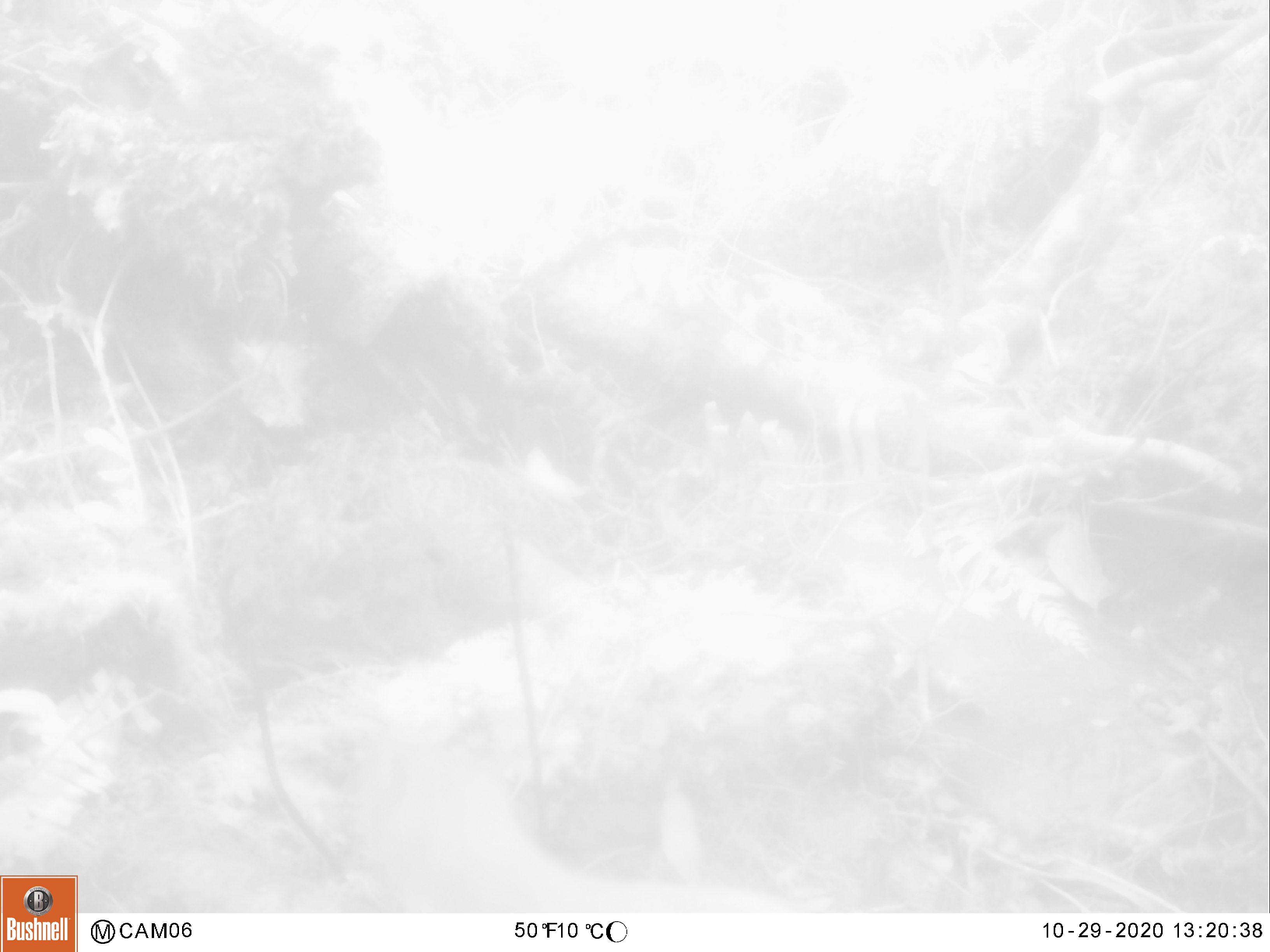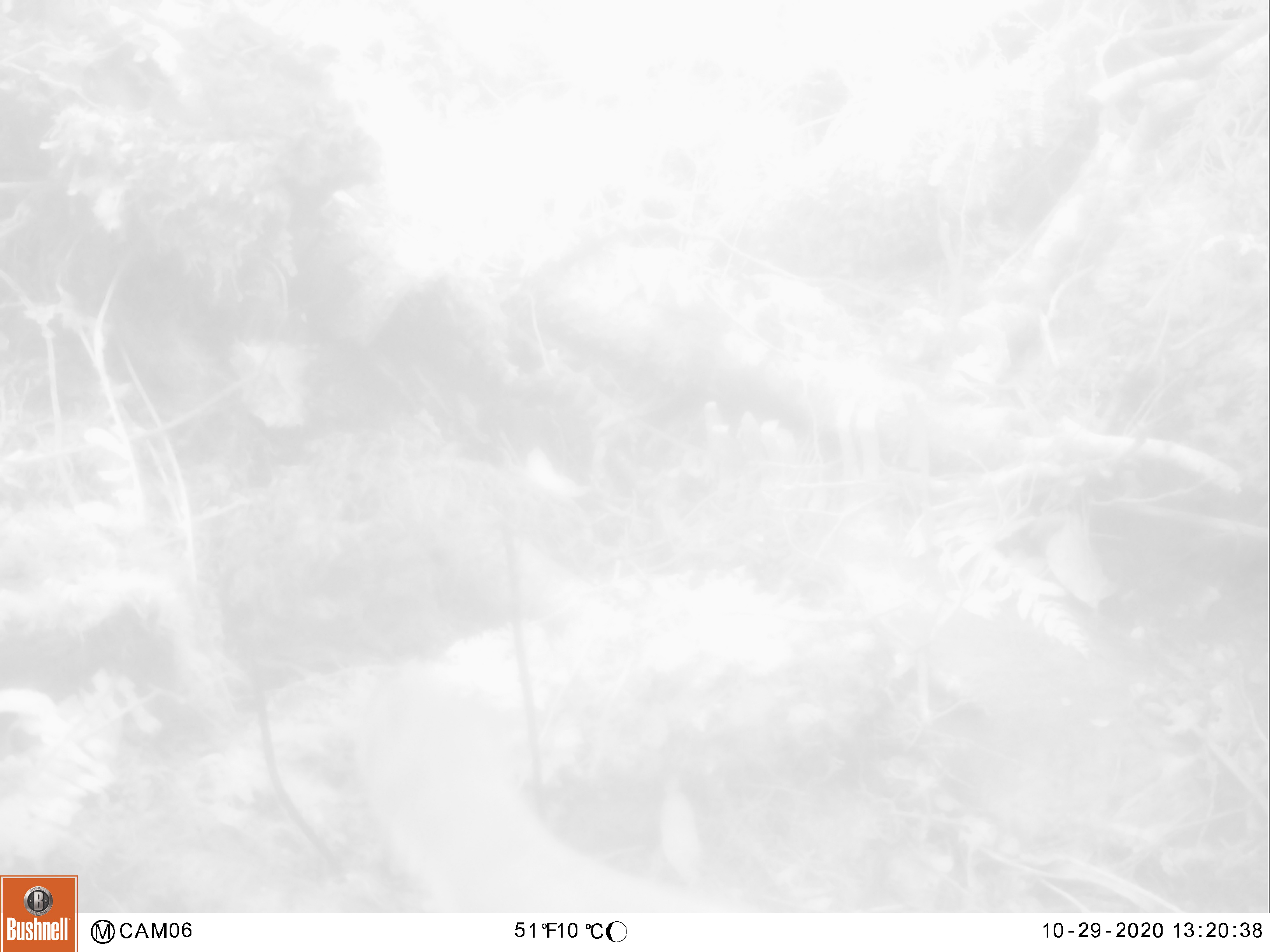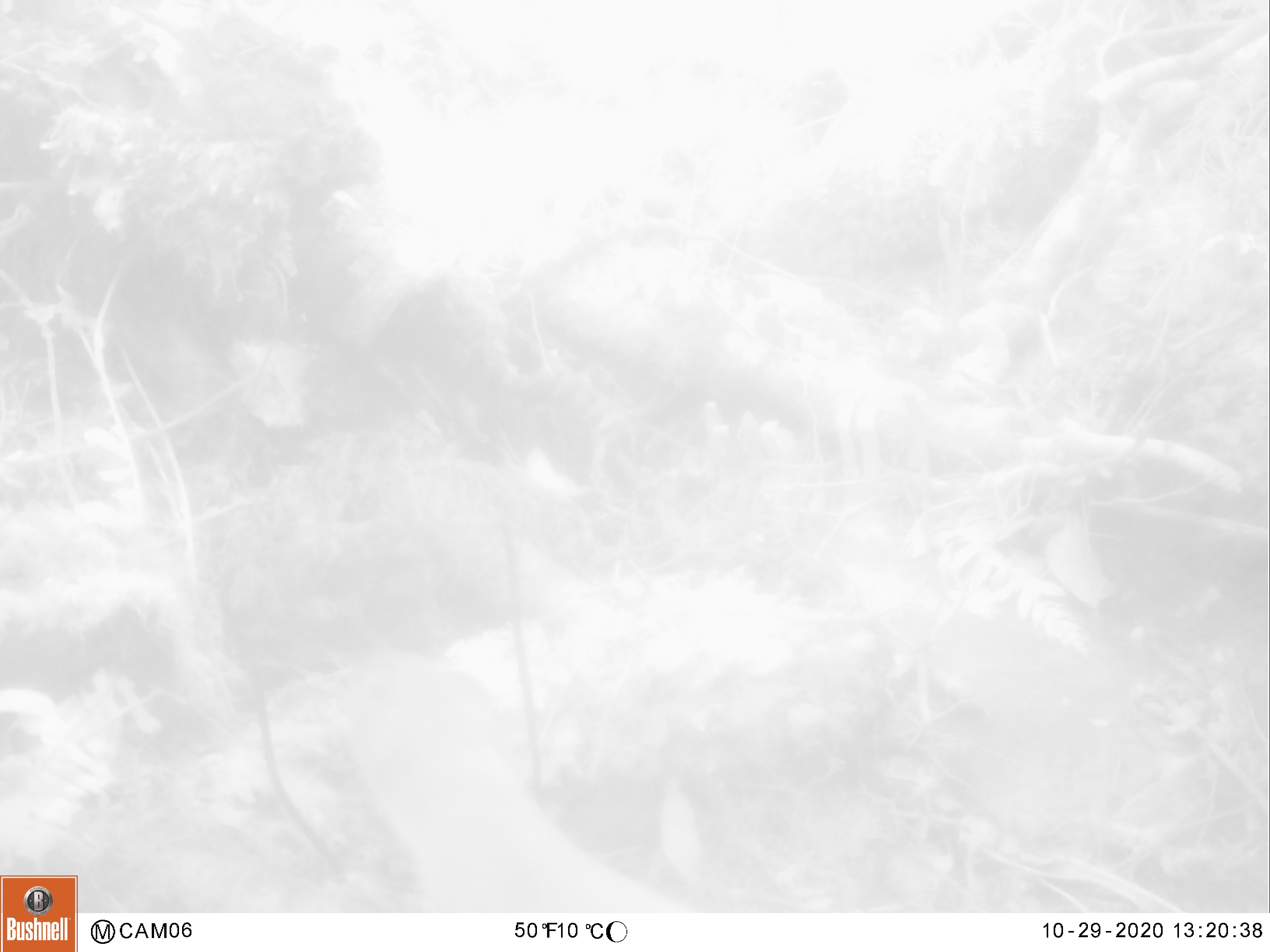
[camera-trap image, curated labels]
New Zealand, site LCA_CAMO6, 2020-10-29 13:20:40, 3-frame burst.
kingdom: Animalia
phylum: Chordata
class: Mammalia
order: Carnivora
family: Mustelidae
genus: Mustela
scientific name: Mustela erminea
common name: stoat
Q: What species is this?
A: Stoat (Mustela erminea).